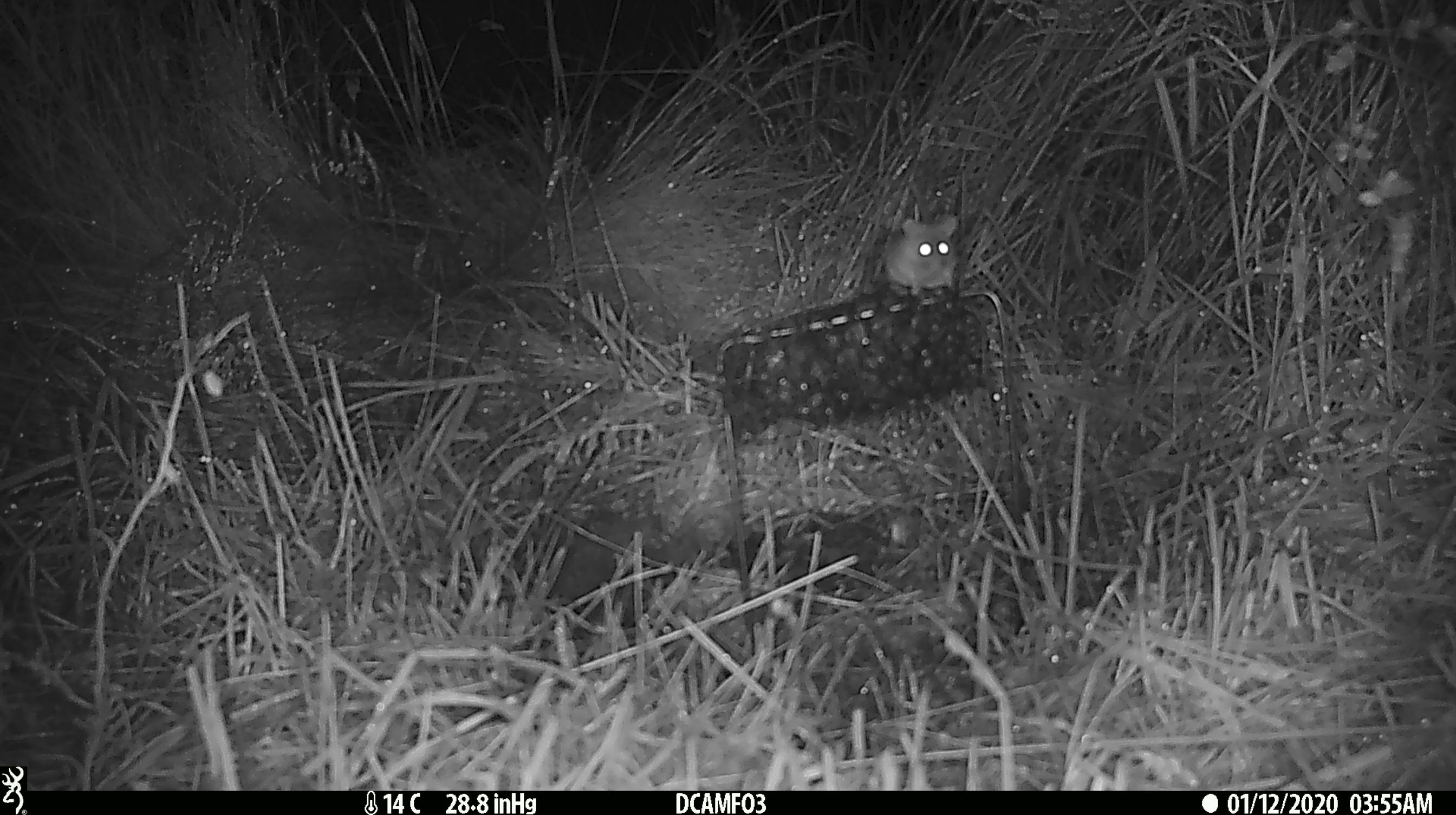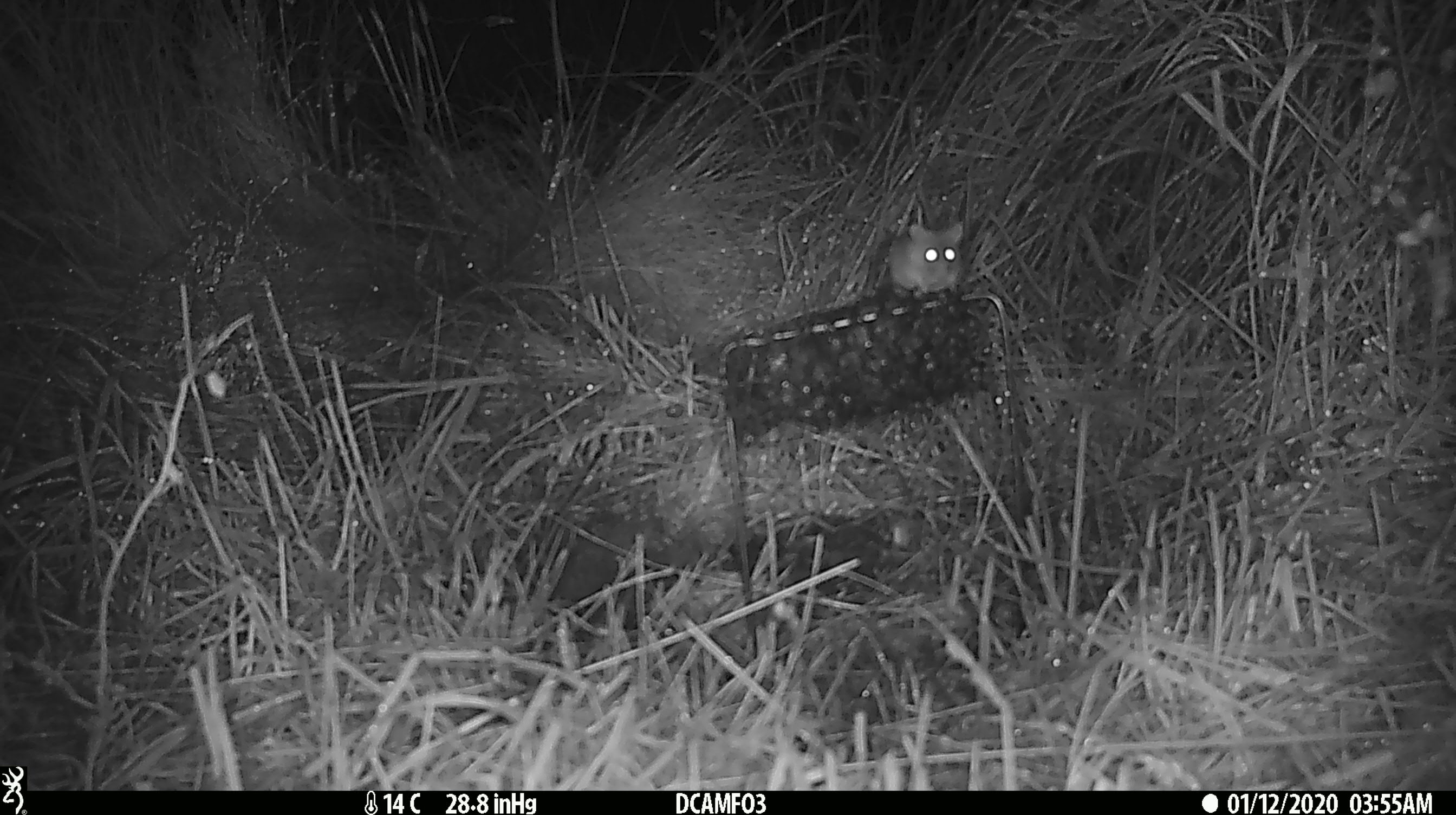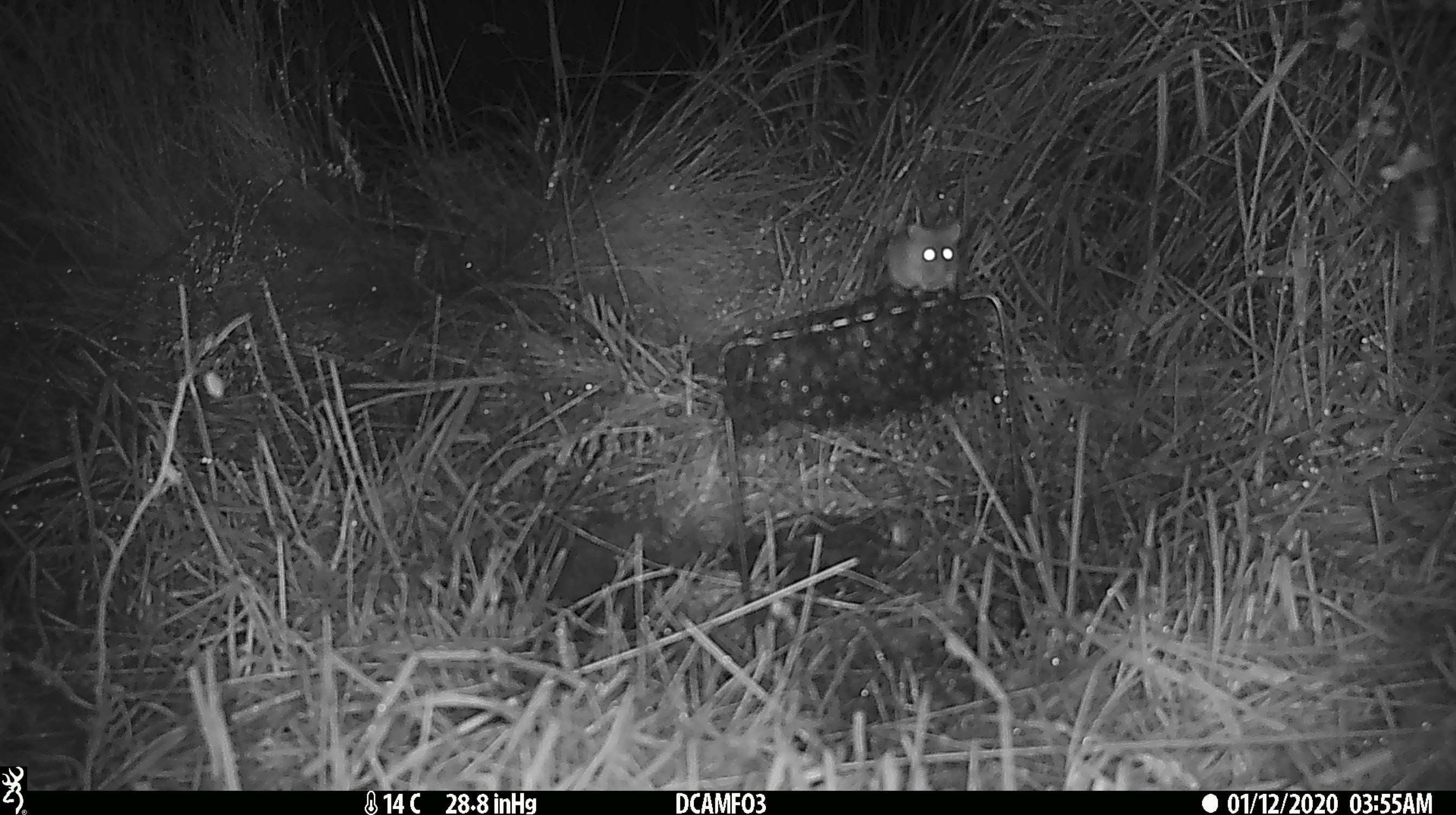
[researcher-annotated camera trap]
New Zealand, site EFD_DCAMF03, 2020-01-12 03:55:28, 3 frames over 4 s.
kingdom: Animalia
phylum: Chordata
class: Mammalia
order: Rodentia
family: Muridae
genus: Mus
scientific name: Mus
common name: mouse